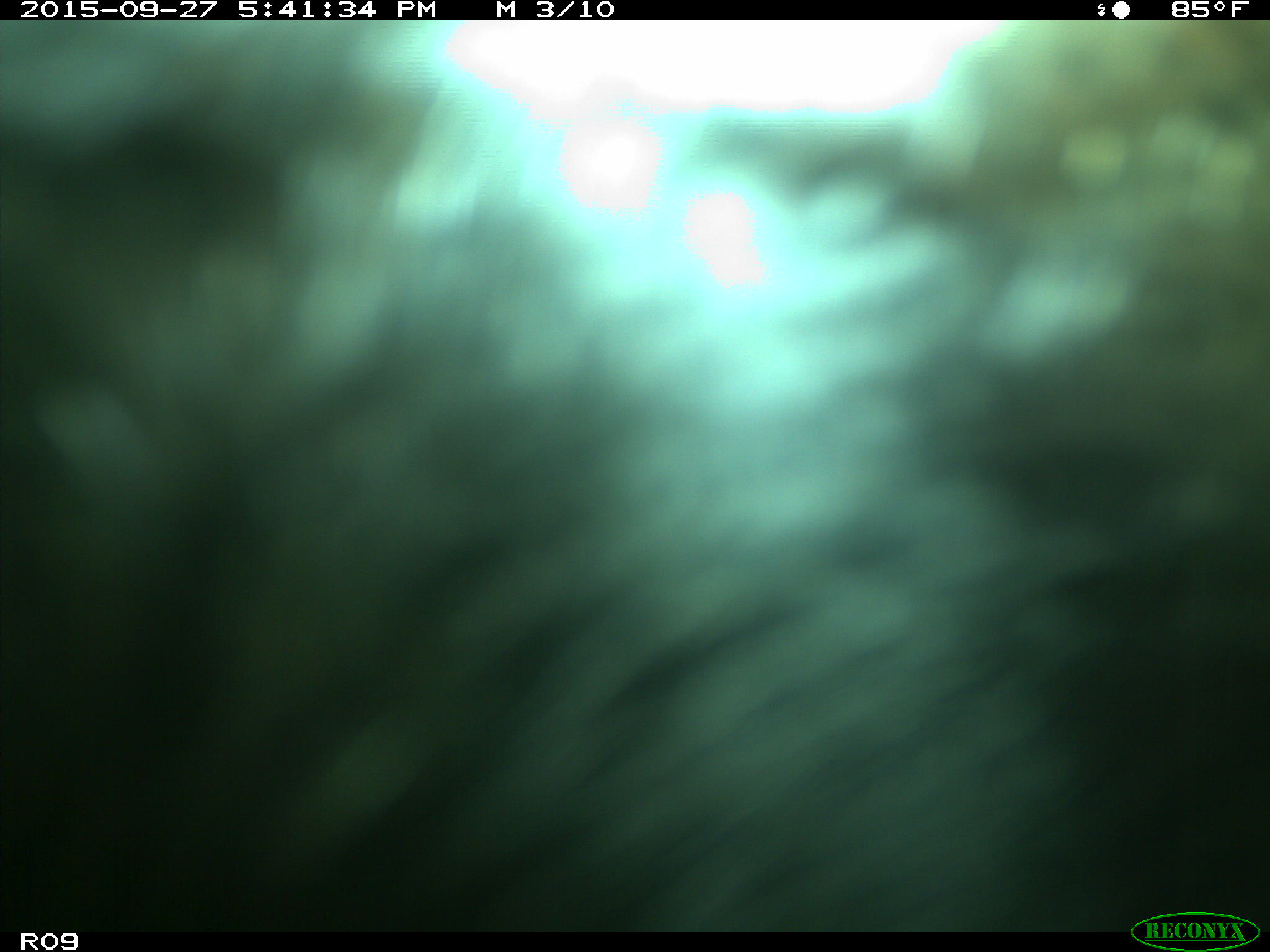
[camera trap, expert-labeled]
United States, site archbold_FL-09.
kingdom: Animalia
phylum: Chordata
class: Mammalia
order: Artiodactyla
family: Bovidae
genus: Bos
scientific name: Bos taurus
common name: domestic cow